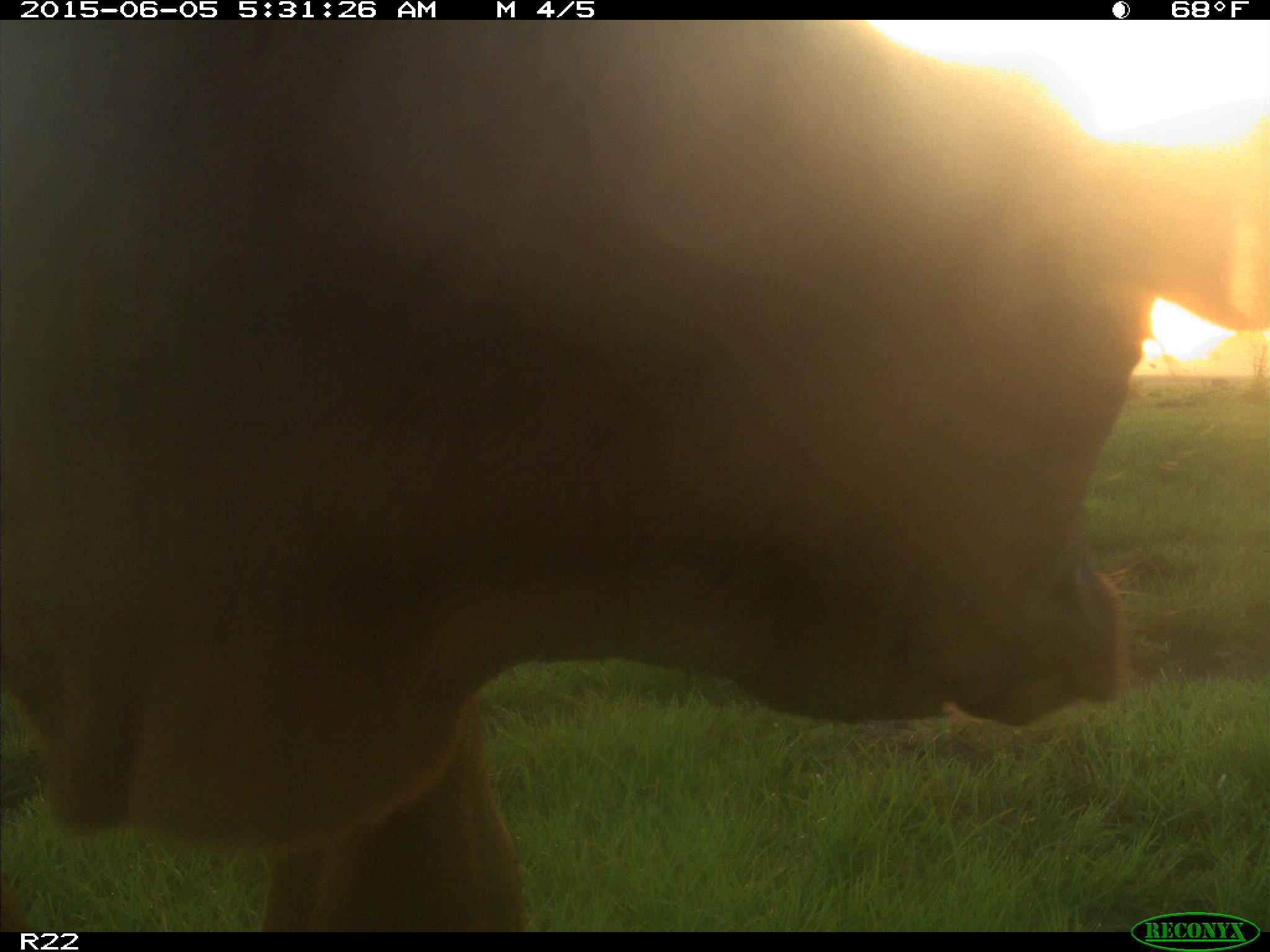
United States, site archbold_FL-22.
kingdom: Animalia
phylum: Chordata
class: Mammalia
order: Artiodactyla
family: Bovidae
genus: Bos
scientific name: Bos taurus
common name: domestic cow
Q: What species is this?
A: Bos taurus (domestic cow).